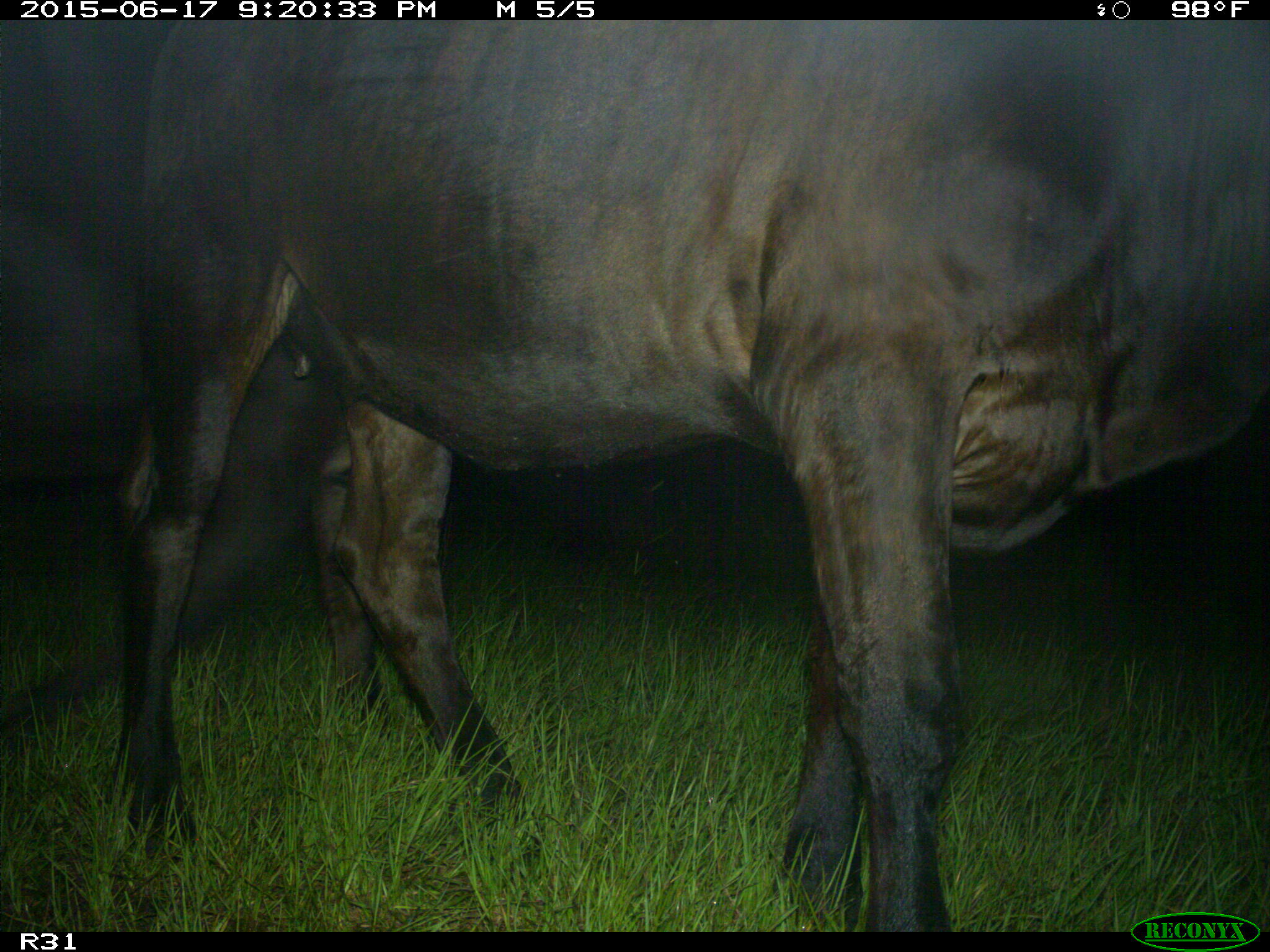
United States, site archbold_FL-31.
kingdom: Animalia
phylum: Chordata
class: Mammalia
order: Artiodactyla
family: Bovidae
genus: Bos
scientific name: Bos taurus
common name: domestic cow